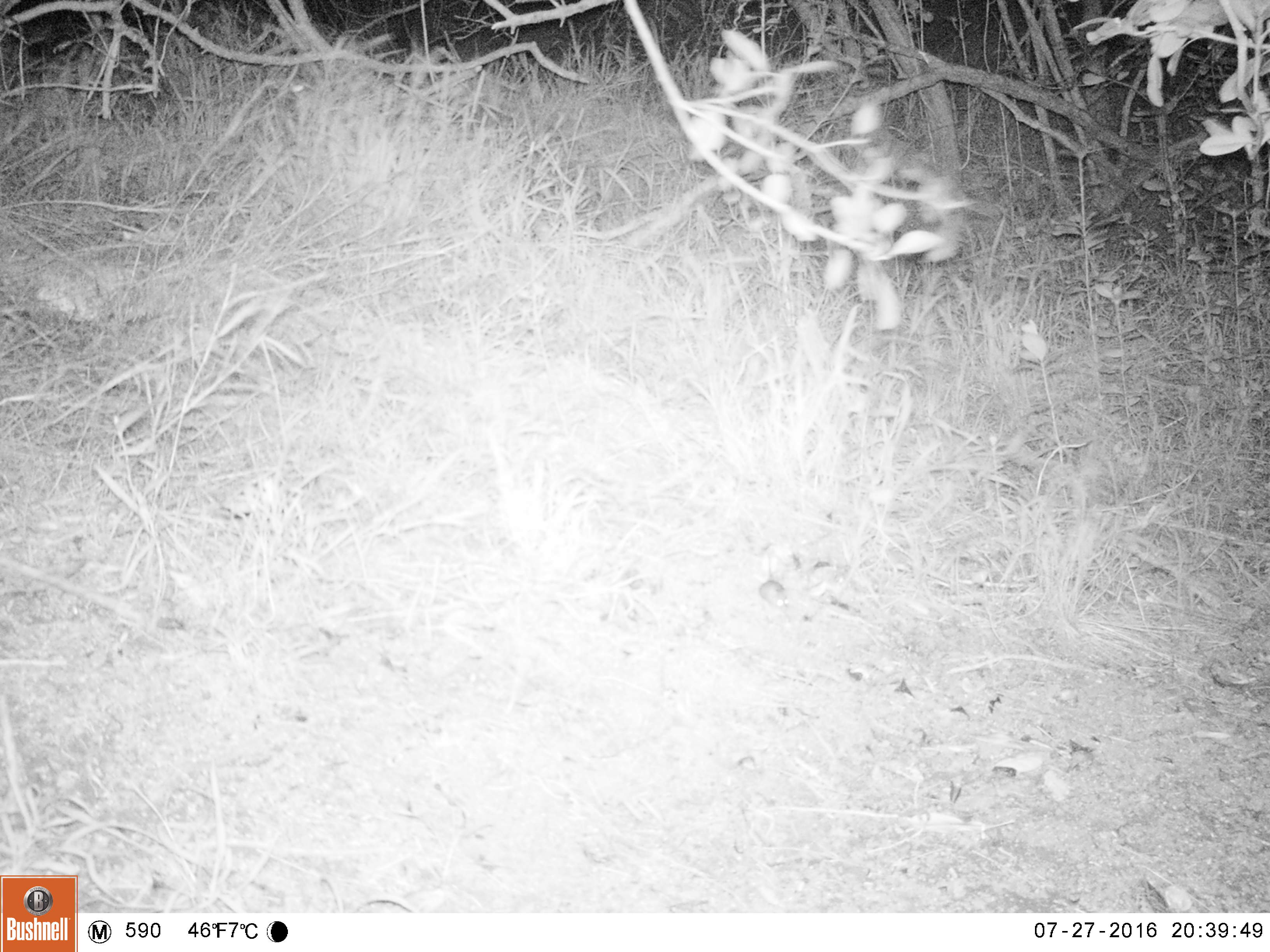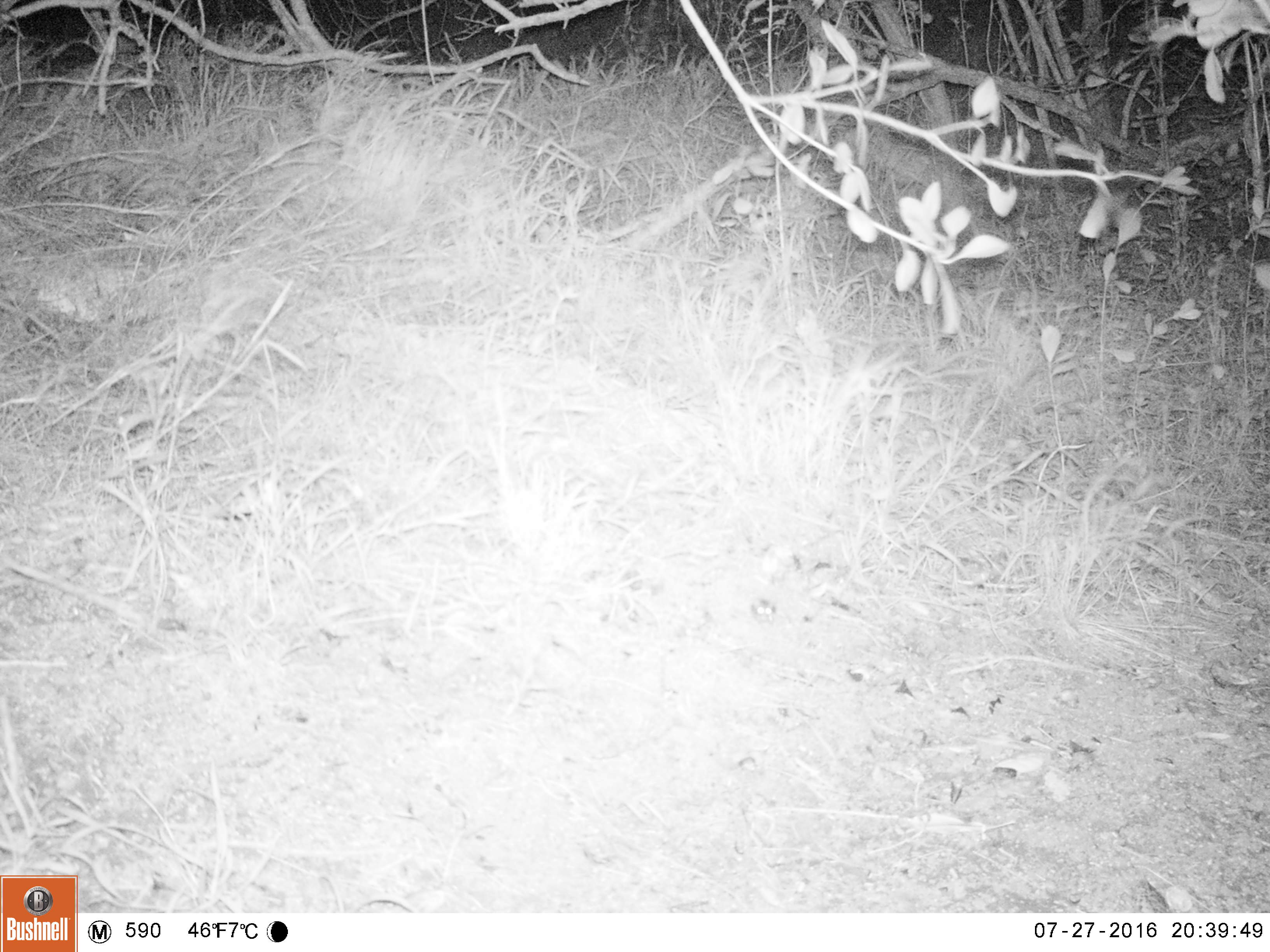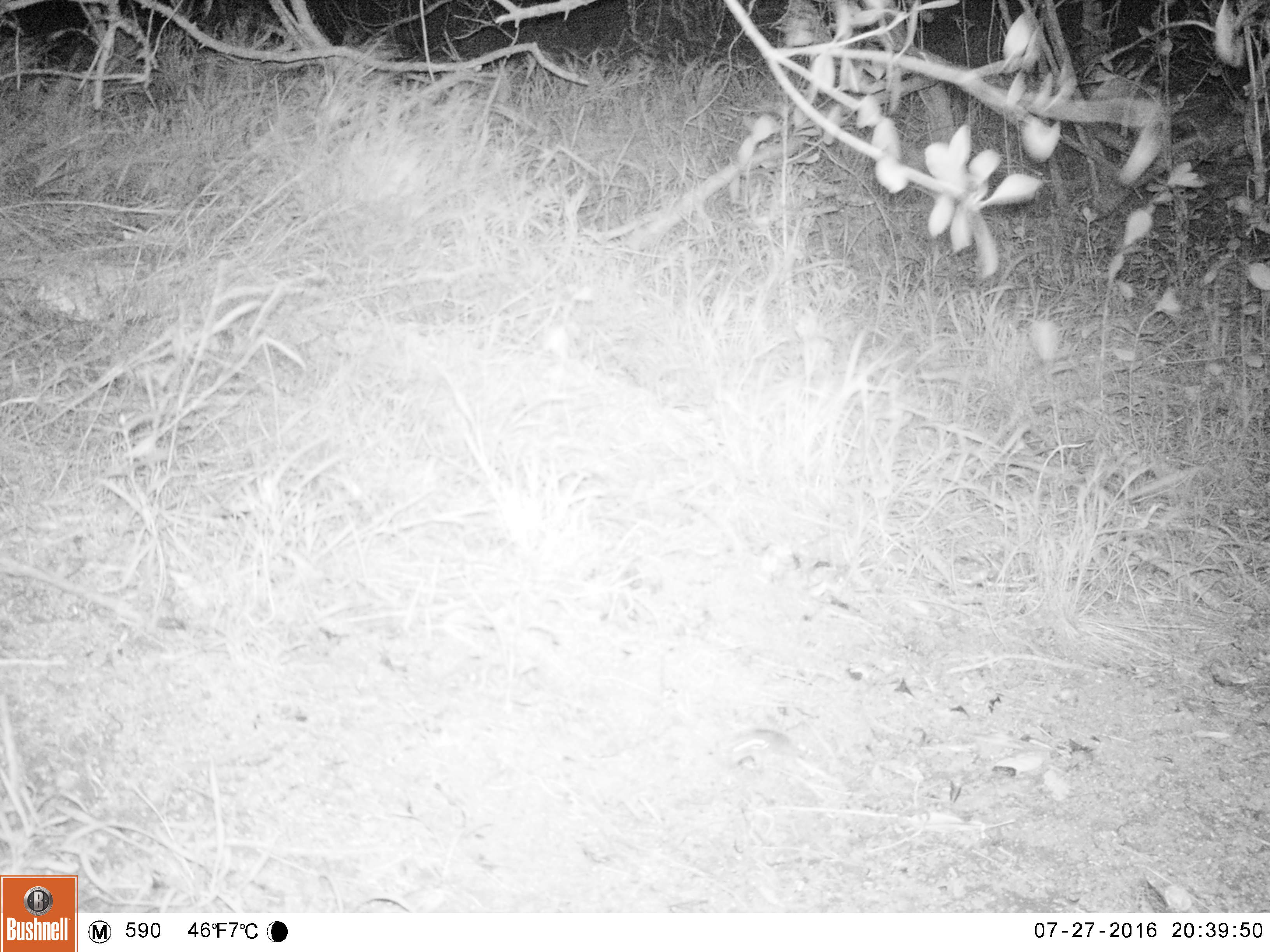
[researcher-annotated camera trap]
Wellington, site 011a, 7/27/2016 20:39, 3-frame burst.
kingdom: Animalia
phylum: Chordata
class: Mammalia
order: Rodentia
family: Muridae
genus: Mus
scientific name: Mus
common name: mouse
Mouse (Mus).